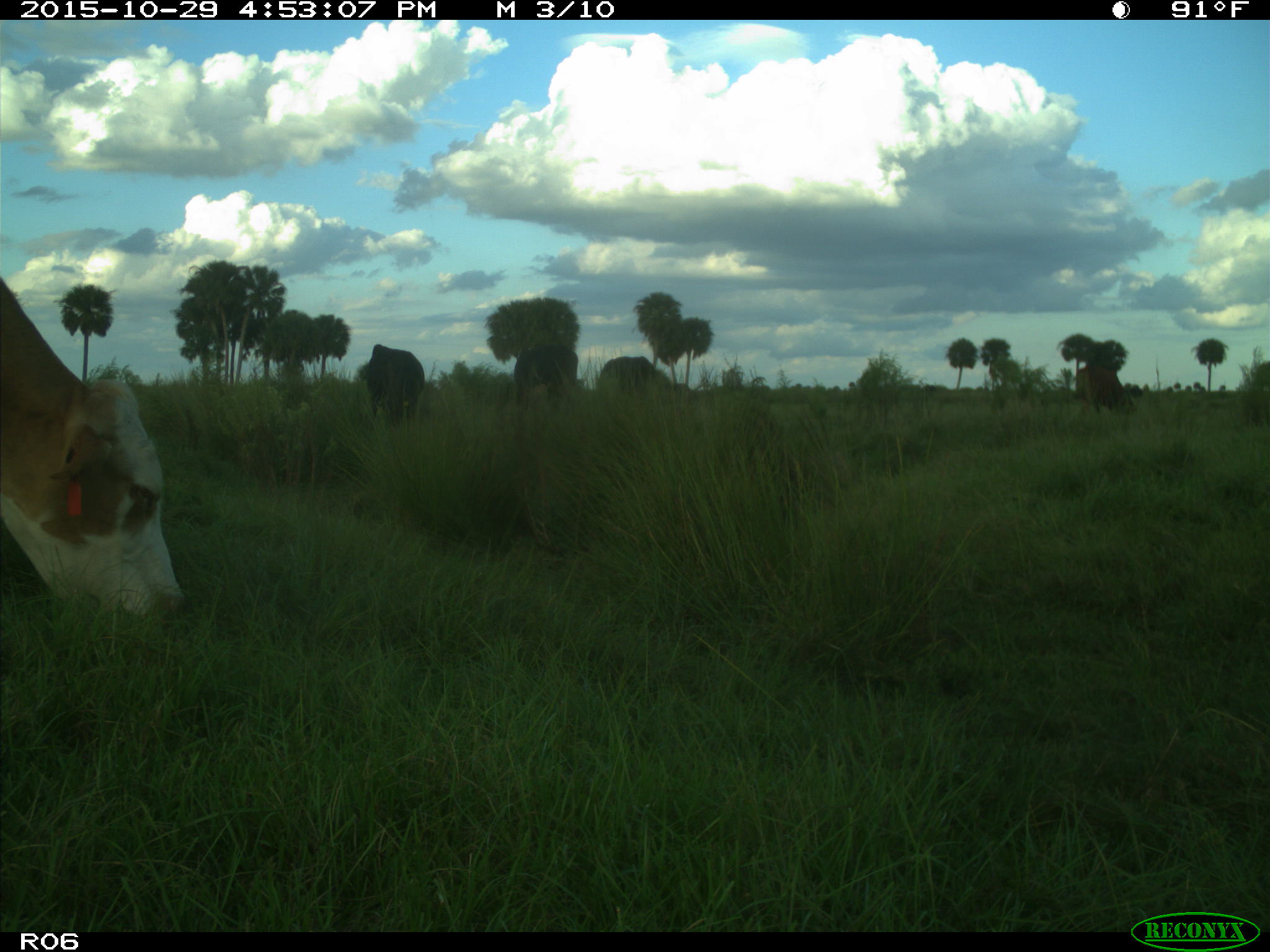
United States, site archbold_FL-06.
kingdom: Animalia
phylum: Chordata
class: Mammalia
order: Artiodactyla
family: Bovidae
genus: Bos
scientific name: Bos taurus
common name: domestic cow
Bos taurus (domestic cow).